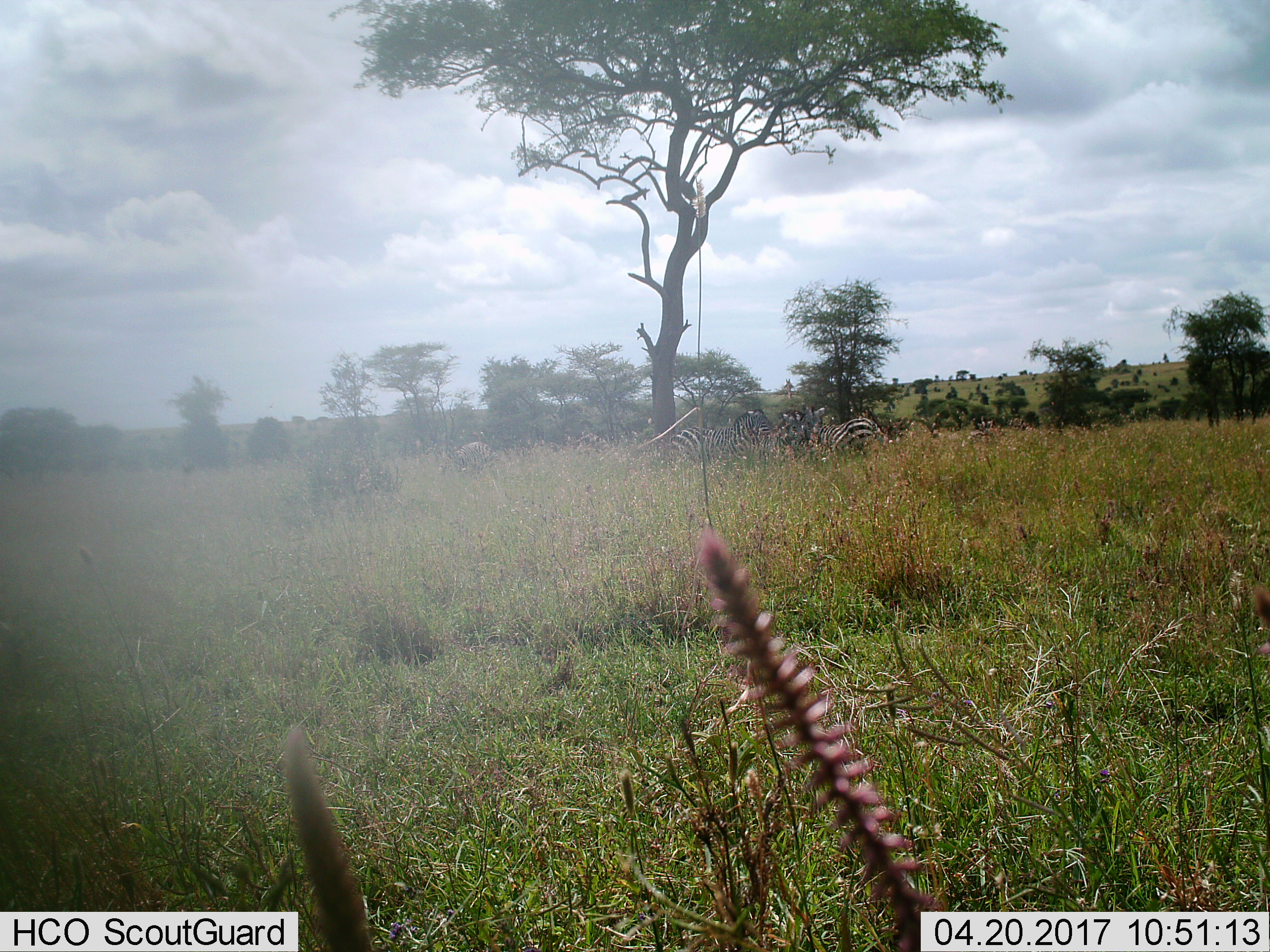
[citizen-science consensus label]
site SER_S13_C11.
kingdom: Animalia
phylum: Chordata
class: Mammalia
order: Perissodactyla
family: Equidae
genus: Equus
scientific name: Equus quagga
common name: plains zebra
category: zebraplains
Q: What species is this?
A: Zebraplains (plains zebra) (Equus quagga).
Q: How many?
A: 4.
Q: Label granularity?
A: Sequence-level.